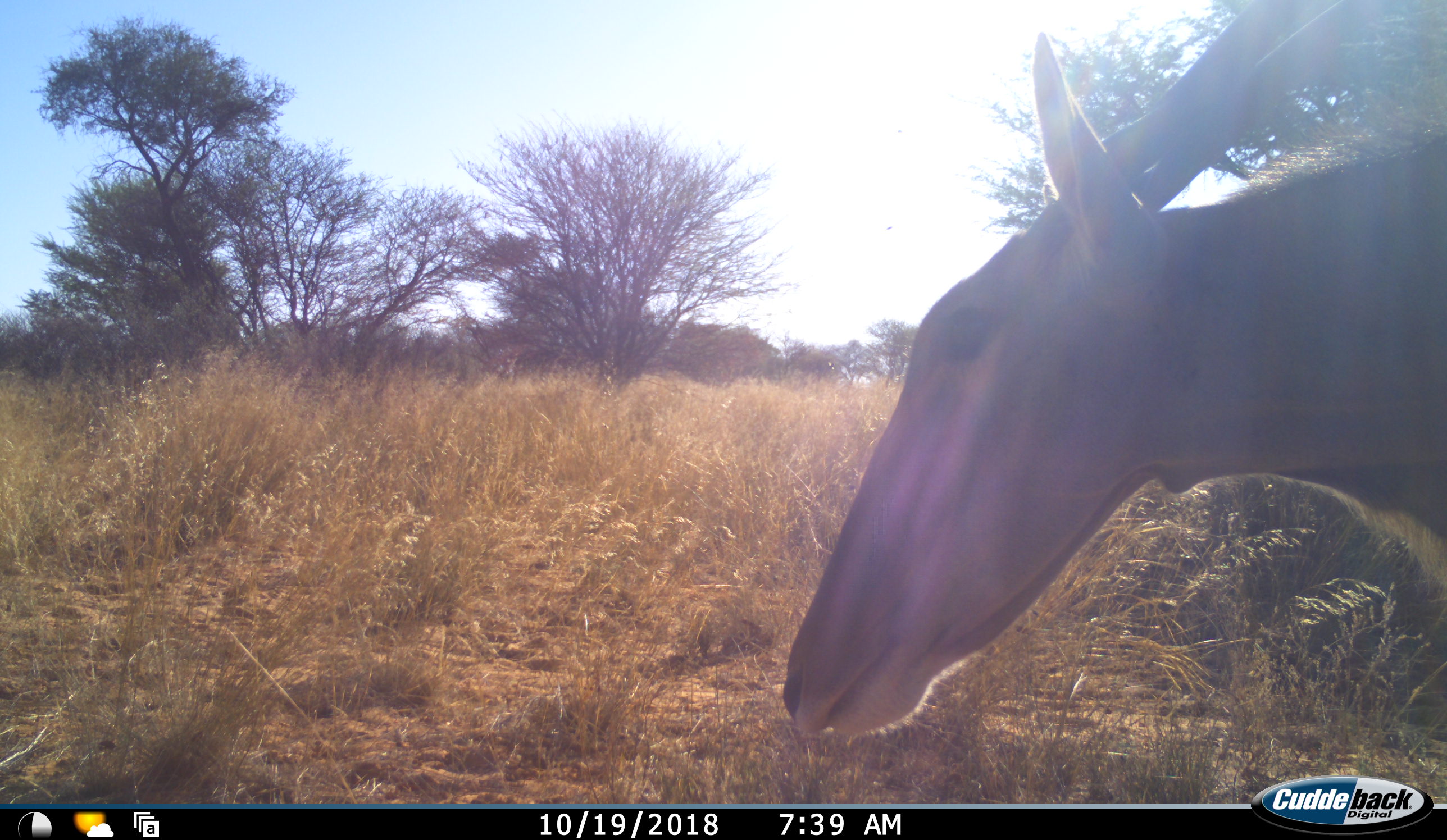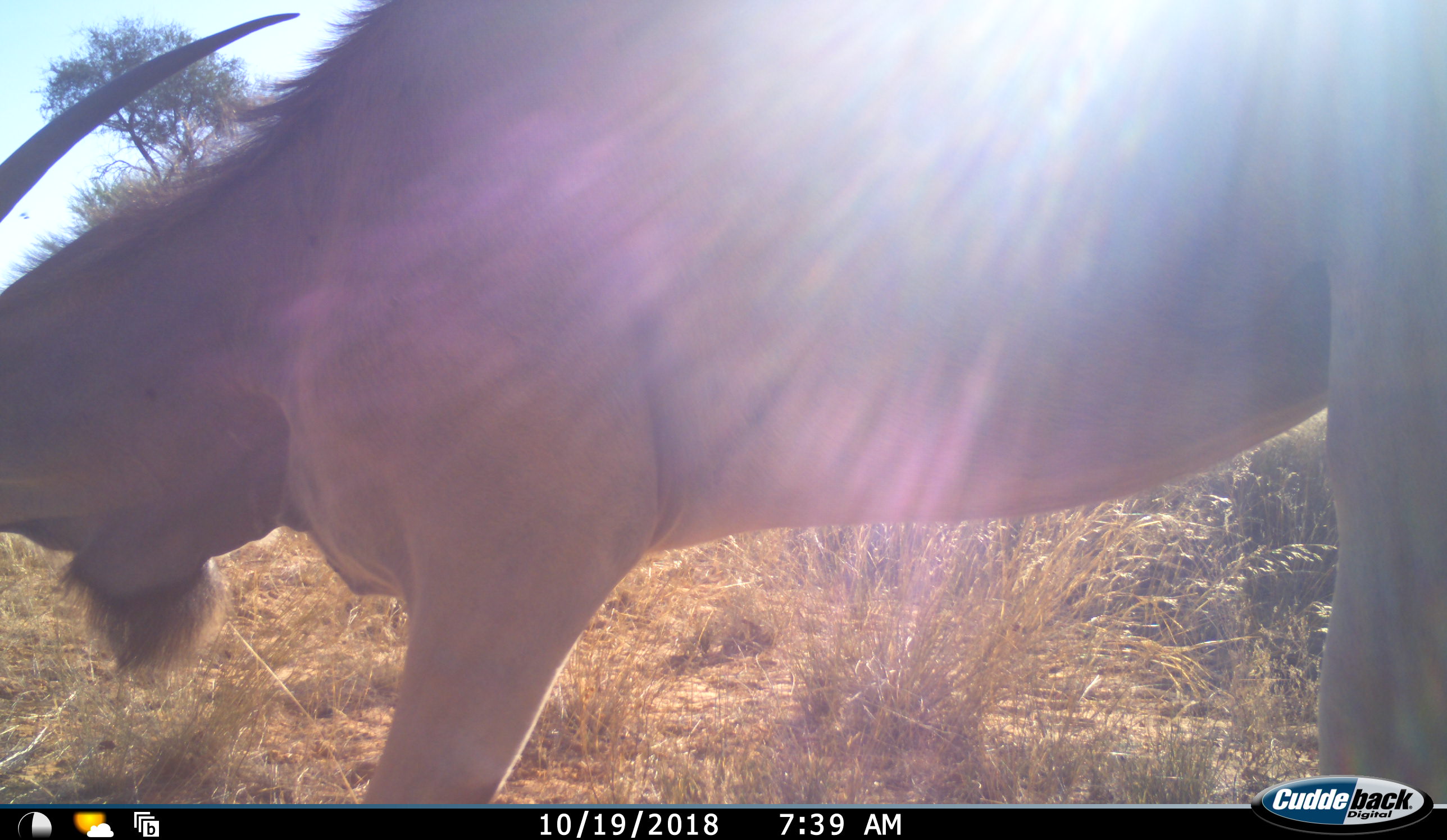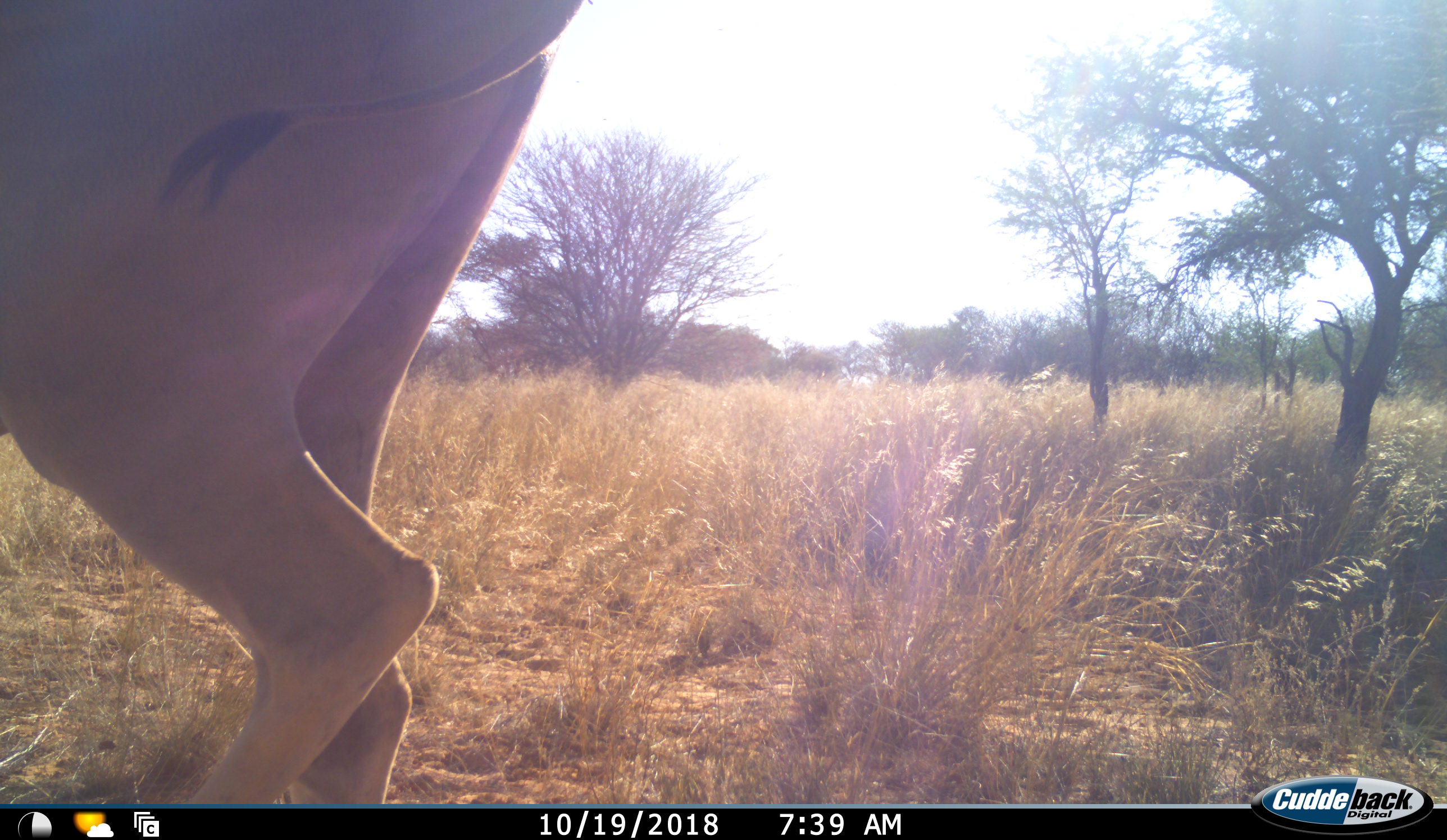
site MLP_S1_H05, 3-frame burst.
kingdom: Animalia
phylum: Chordata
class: Mammalia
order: Artiodactyla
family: Bovidae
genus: Tragelaphus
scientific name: Tragelaphus oryx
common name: eland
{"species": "eland (Tragelaphus oryx)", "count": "1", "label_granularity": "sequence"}